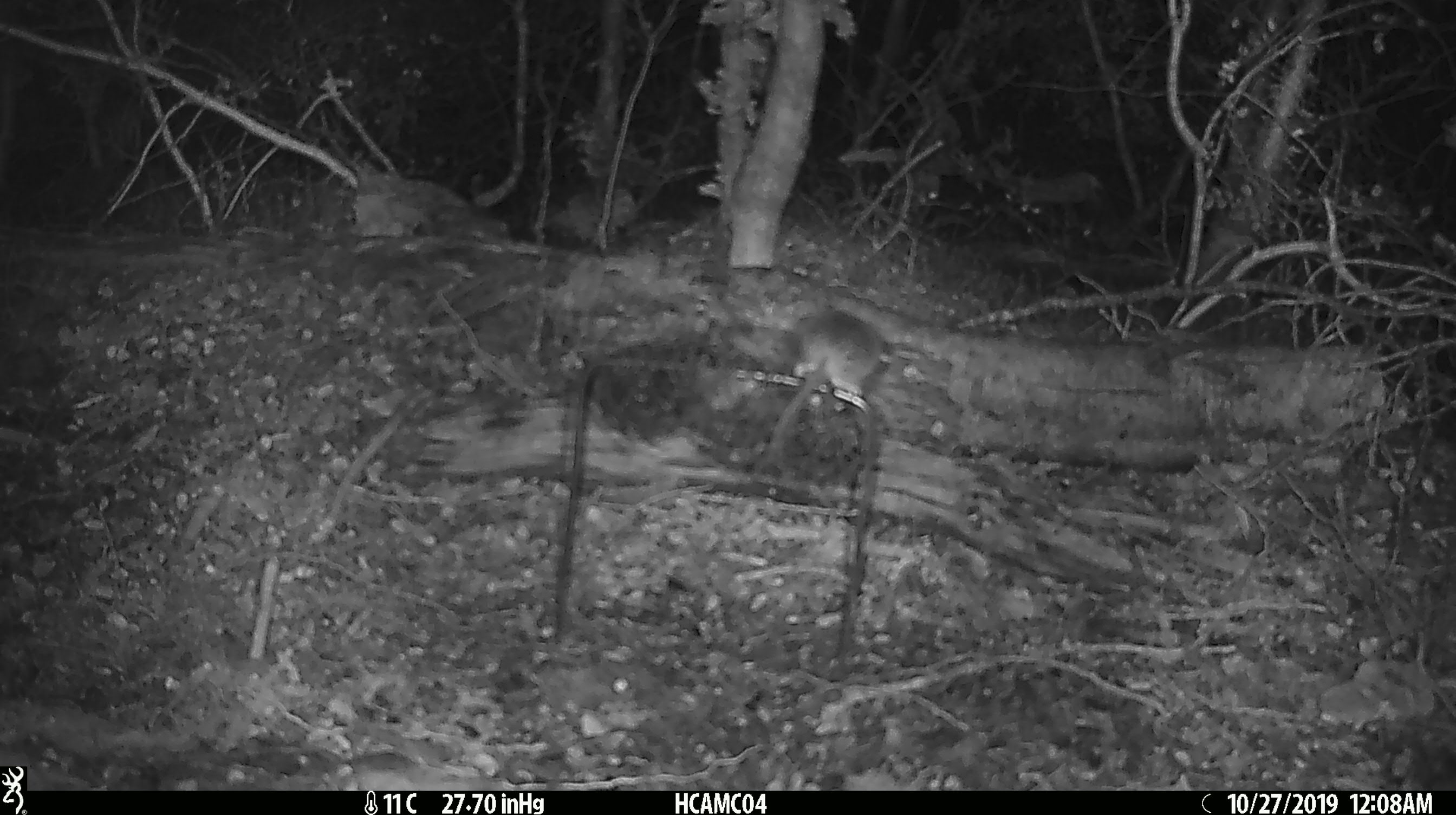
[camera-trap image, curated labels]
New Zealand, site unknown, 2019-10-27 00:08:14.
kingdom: Animalia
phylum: Chordata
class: Mammalia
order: Rodentia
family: Muridae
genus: Mus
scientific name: Mus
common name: mouse